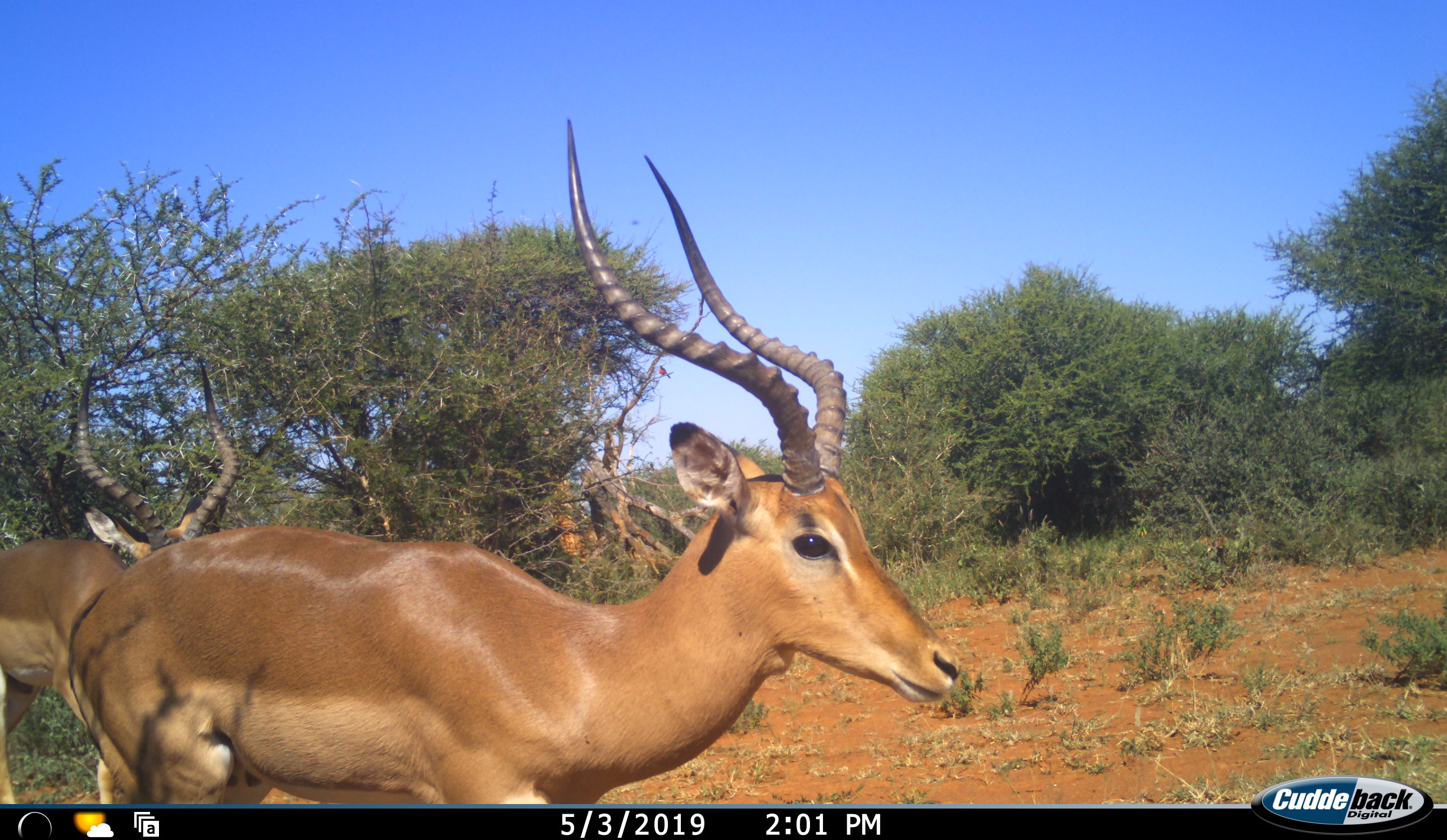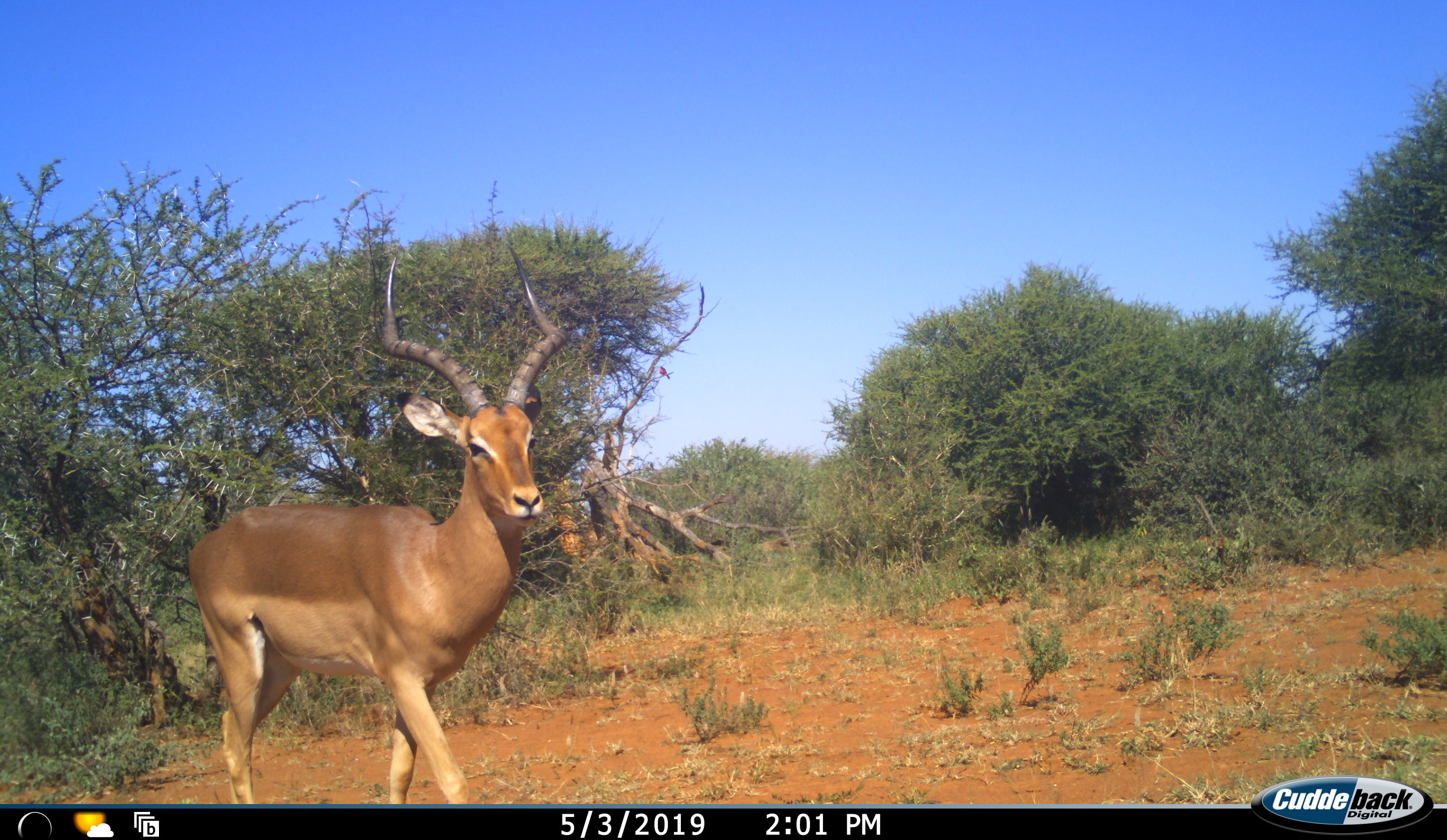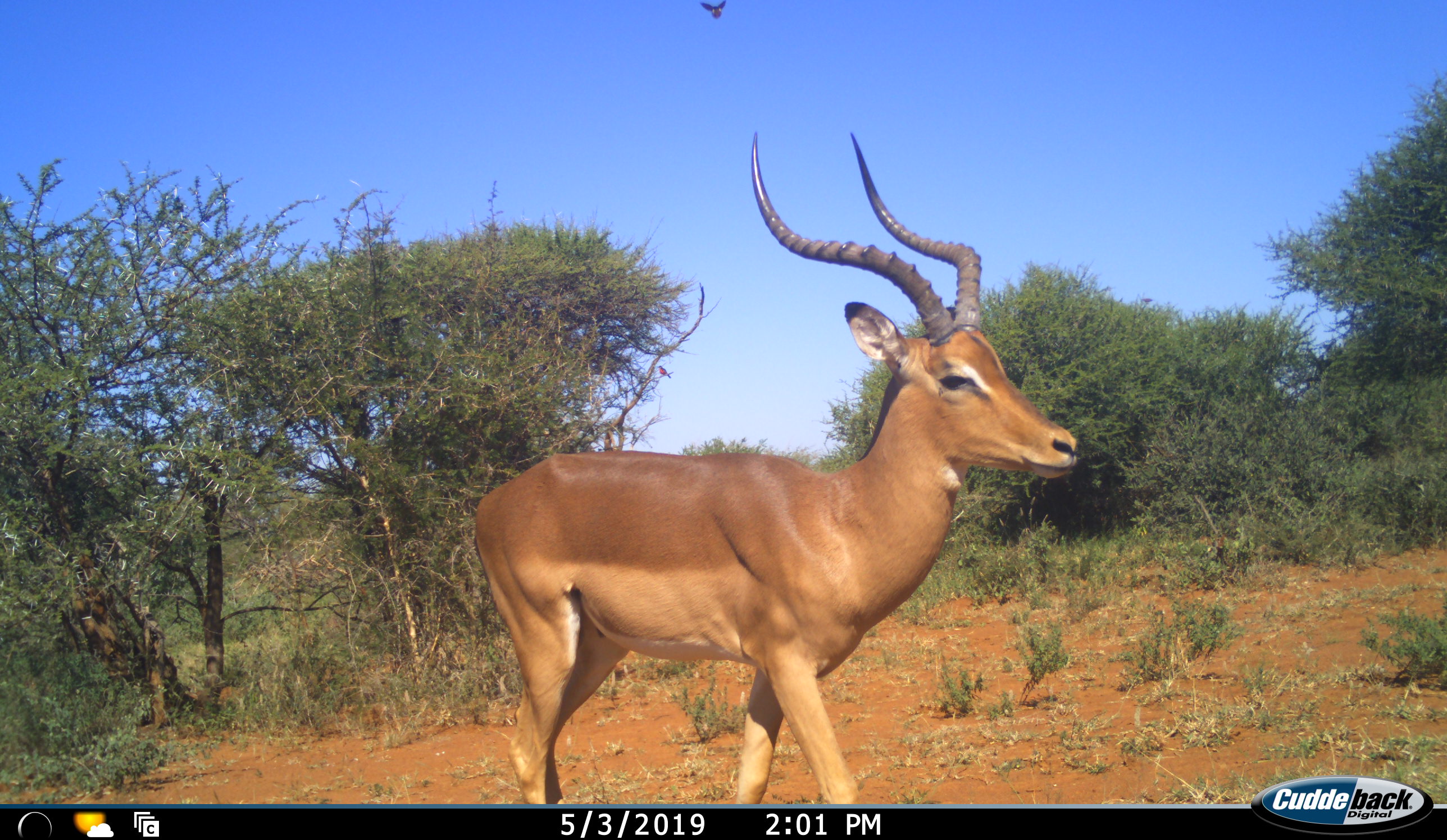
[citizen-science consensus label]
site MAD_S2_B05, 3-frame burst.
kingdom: Animalia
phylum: Chordata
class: Mammalia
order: Artiodactyla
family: Bovidae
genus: Aepyceros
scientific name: Aepyceros melampus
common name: impala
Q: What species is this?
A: Impala (Aepyceros melampus).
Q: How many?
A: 2.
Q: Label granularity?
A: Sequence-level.